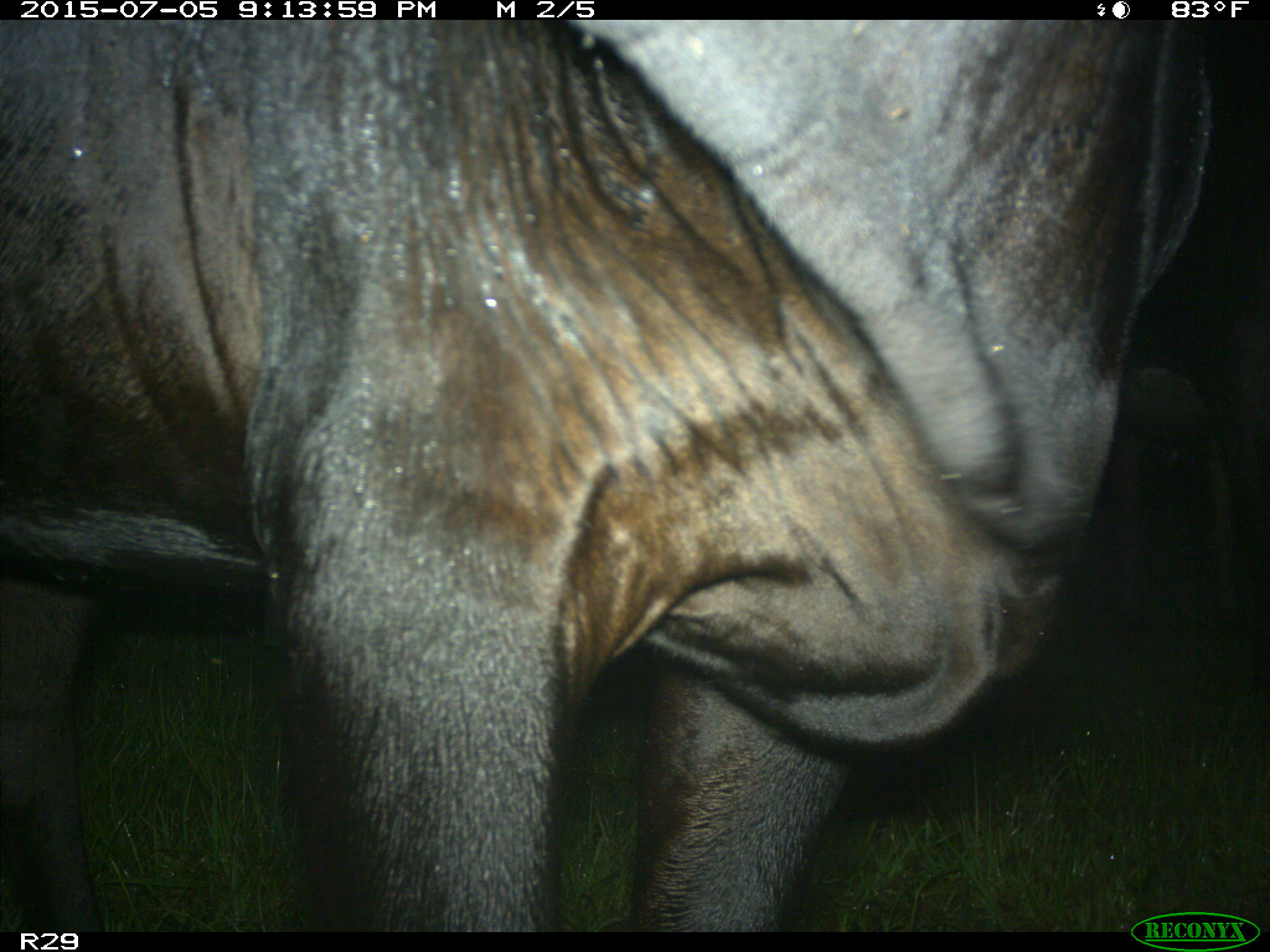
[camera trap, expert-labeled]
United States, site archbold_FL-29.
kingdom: Animalia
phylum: Chordata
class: Mammalia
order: Artiodactyla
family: Bovidae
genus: Bos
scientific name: Bos taurus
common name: domestic cow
Bos taurus (domestic cow).